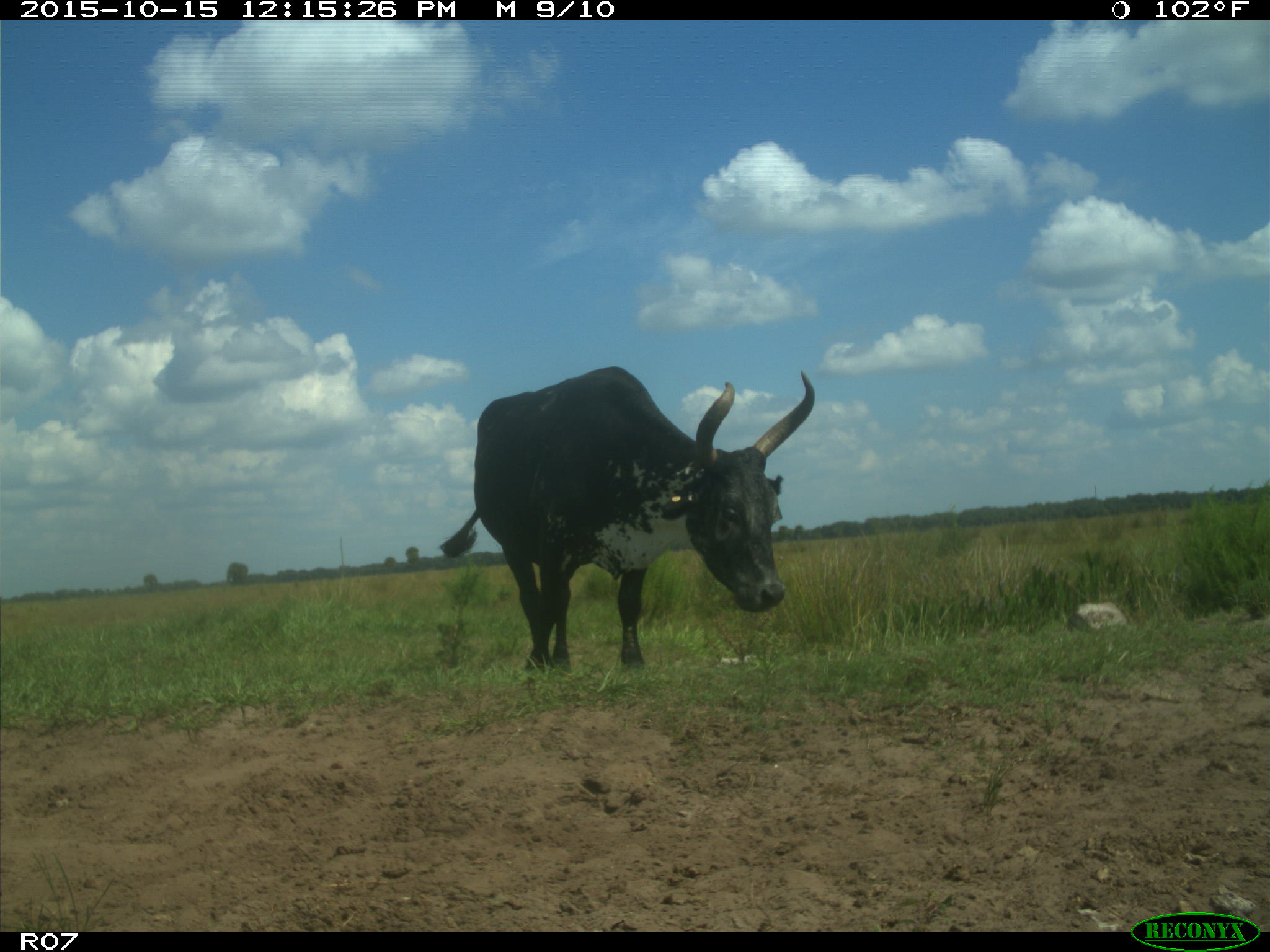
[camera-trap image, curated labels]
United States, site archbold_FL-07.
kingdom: Animalia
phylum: Chordata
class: Mammalia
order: Artiodactyla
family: Bovidae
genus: Bos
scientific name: Bos taurus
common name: domestic cow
Bos taurus (domestic cow).